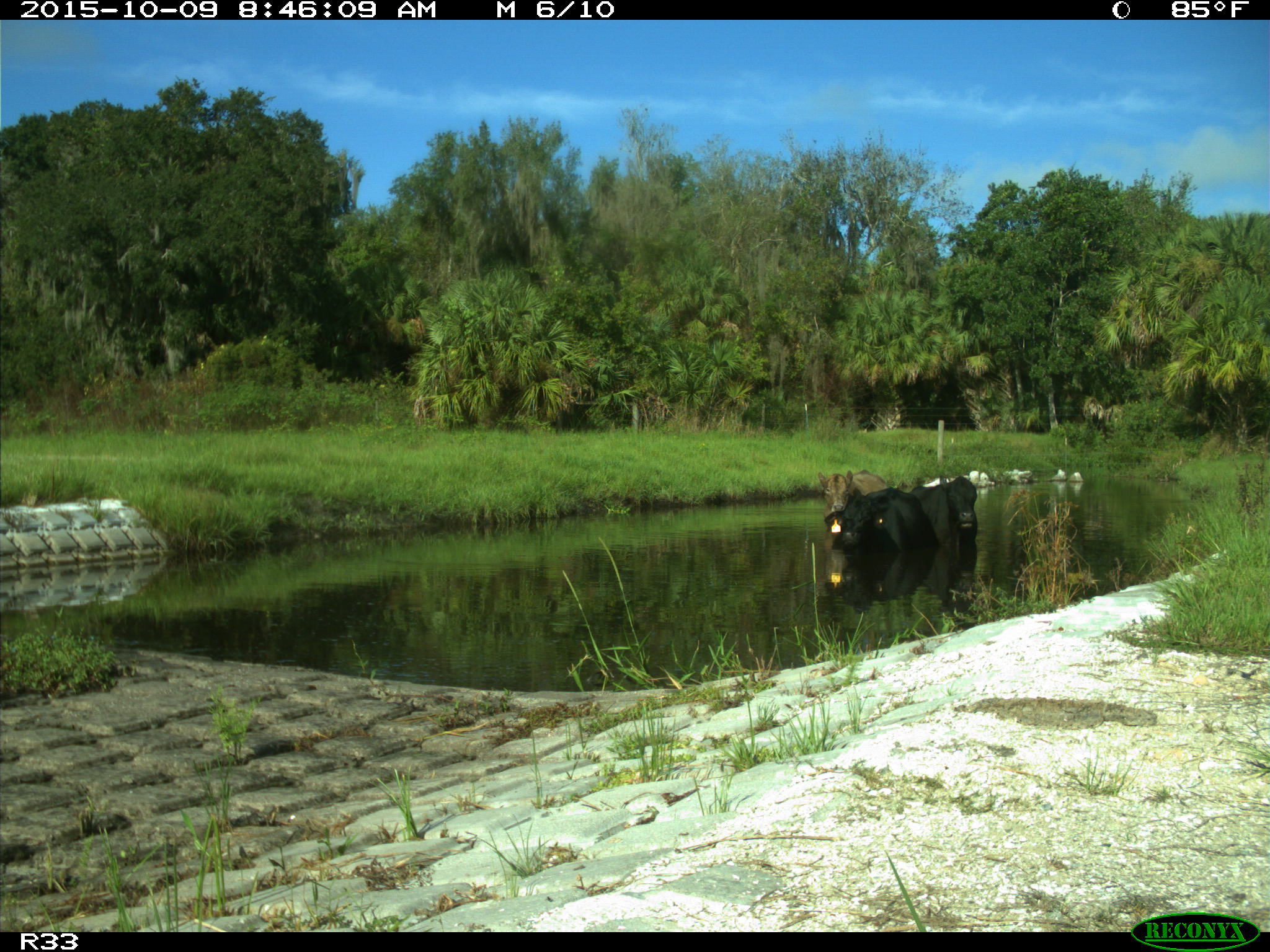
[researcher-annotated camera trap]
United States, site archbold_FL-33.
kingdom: Animalia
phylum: Chordata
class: Mammalia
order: Artiodactyla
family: Bovidae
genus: Bos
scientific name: Bos taurus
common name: domestic cow